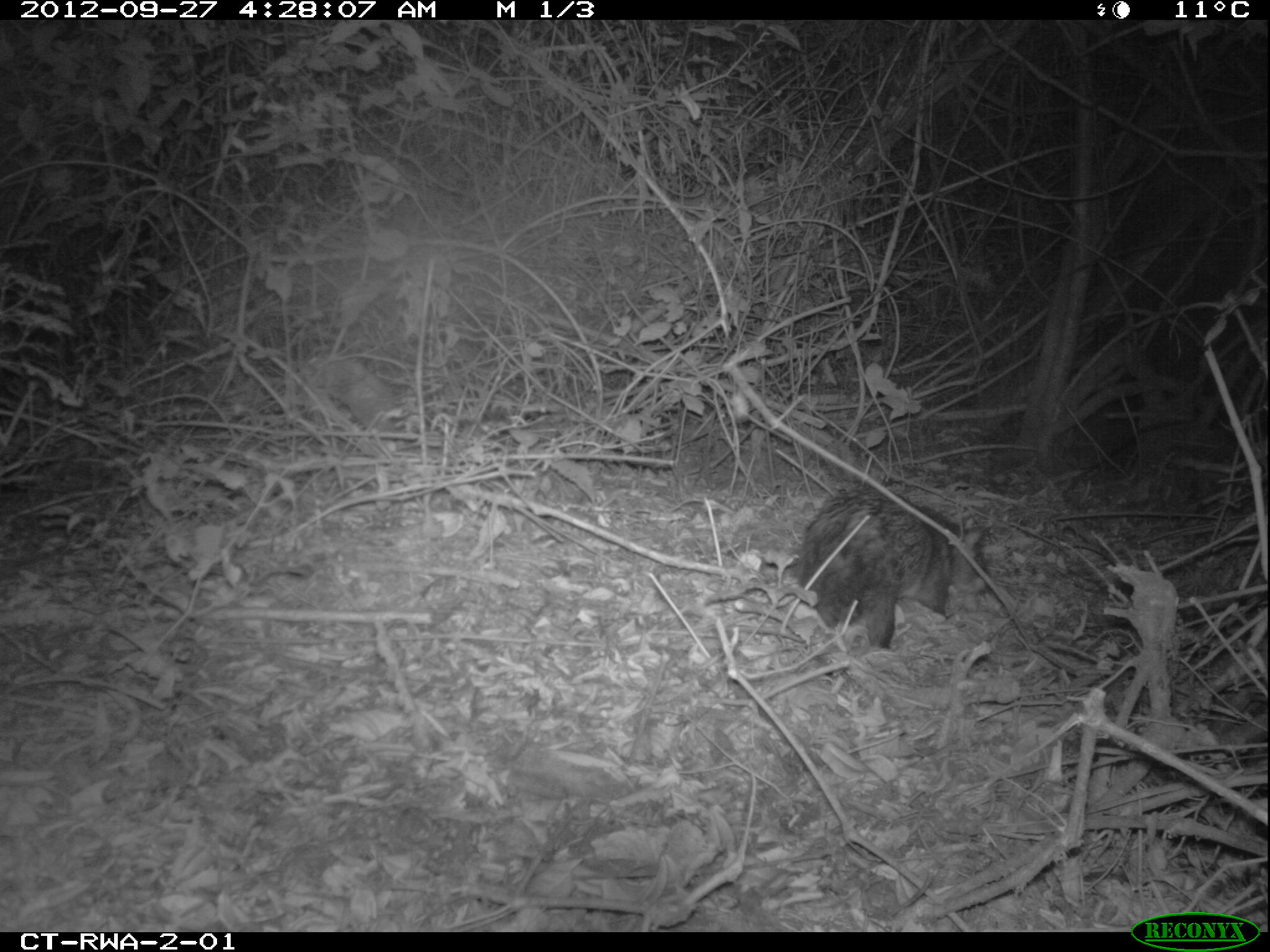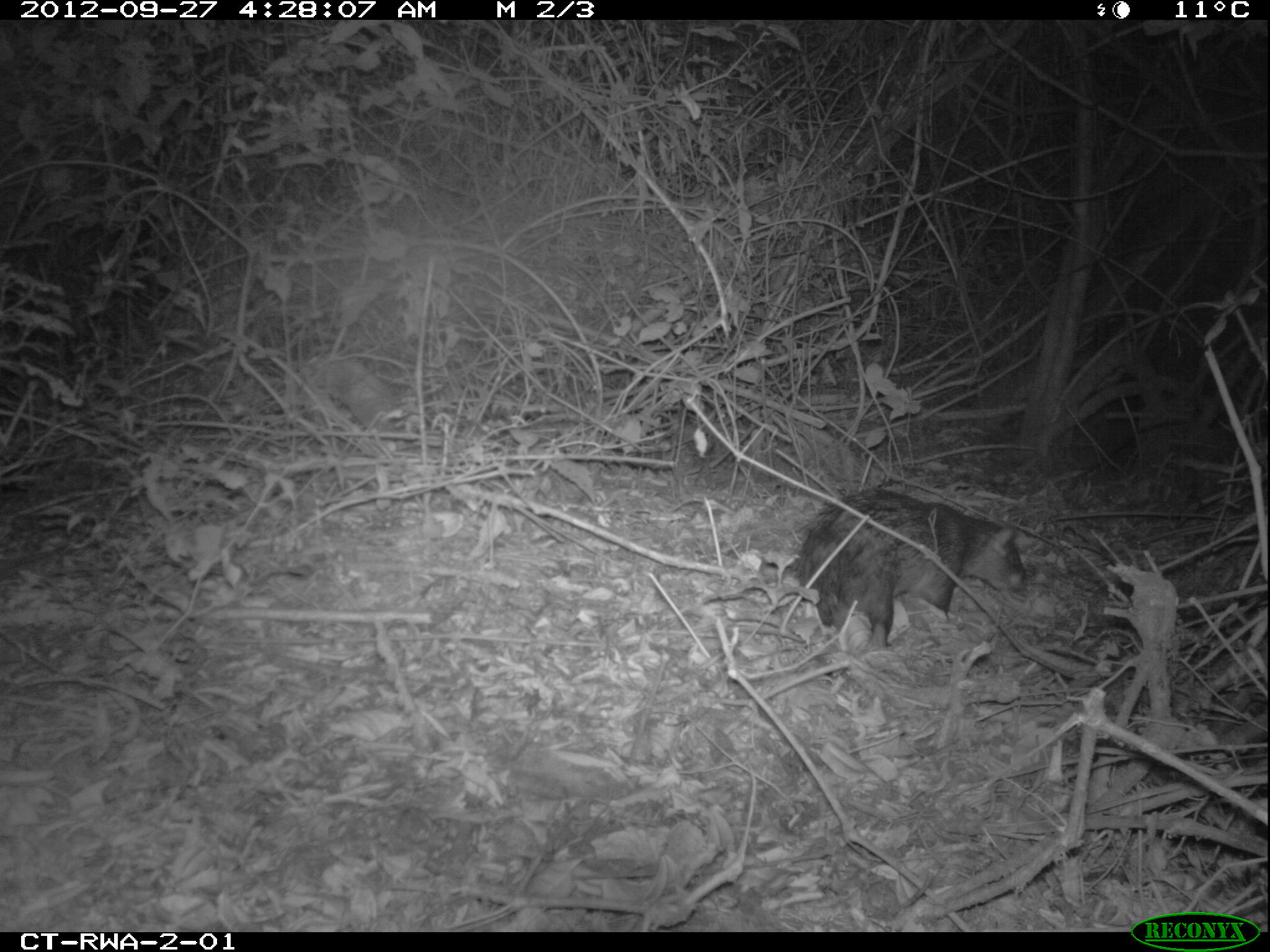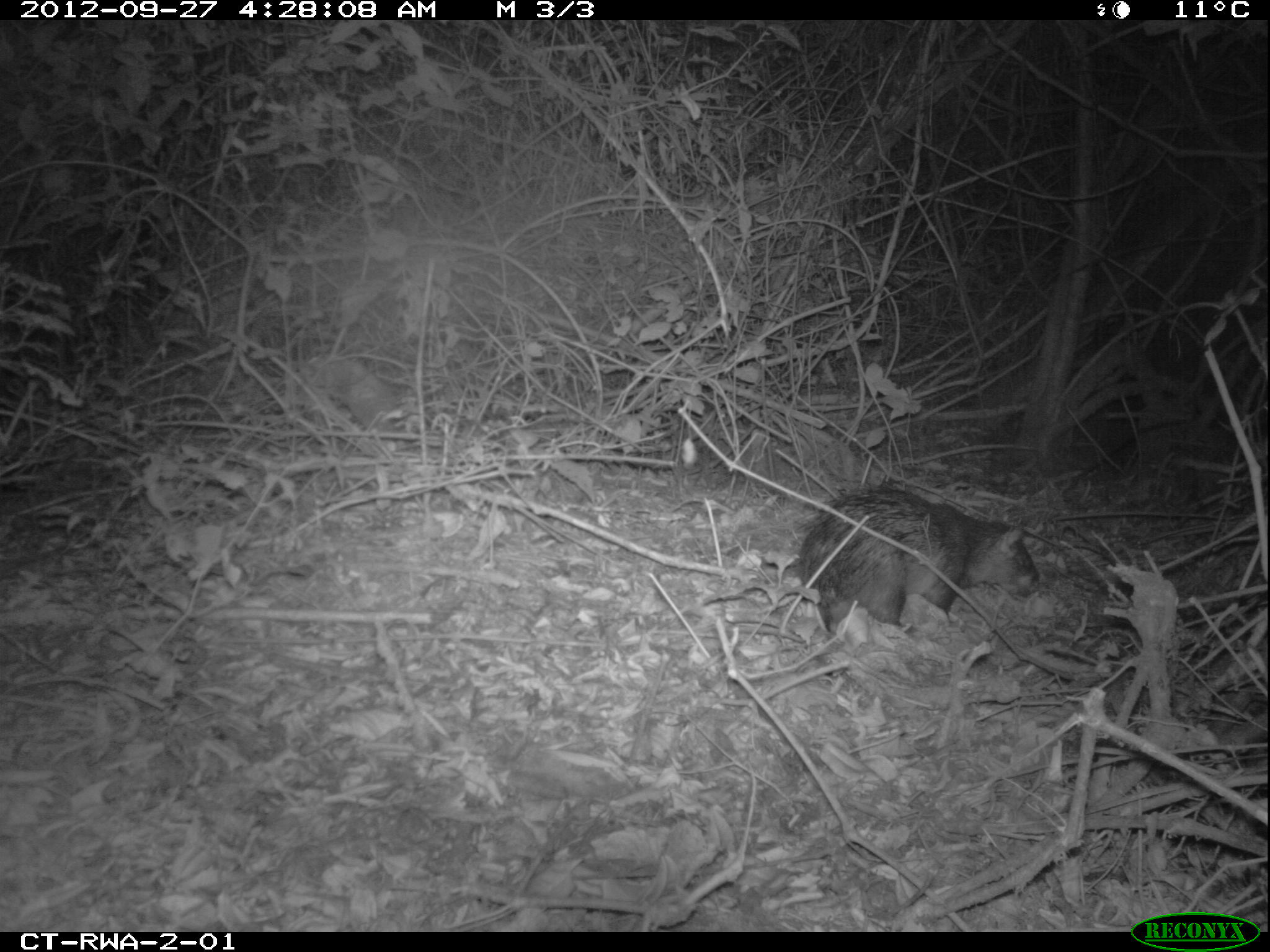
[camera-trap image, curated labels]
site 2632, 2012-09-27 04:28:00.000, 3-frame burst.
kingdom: Animalia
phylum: Chordata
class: Mammalia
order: Rodentia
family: Hystricidae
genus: Atherurus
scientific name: Atherurus africanus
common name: african brush-tailed porcupine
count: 1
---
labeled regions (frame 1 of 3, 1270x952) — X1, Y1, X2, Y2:
atherurus africanus: 791, 485, 993, 650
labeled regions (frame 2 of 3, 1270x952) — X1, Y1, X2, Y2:
atherurus africanus: 796, 489, 1025, 650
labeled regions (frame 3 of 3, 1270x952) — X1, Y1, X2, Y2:
atherurus africanus: 796, 486, 1042, 632